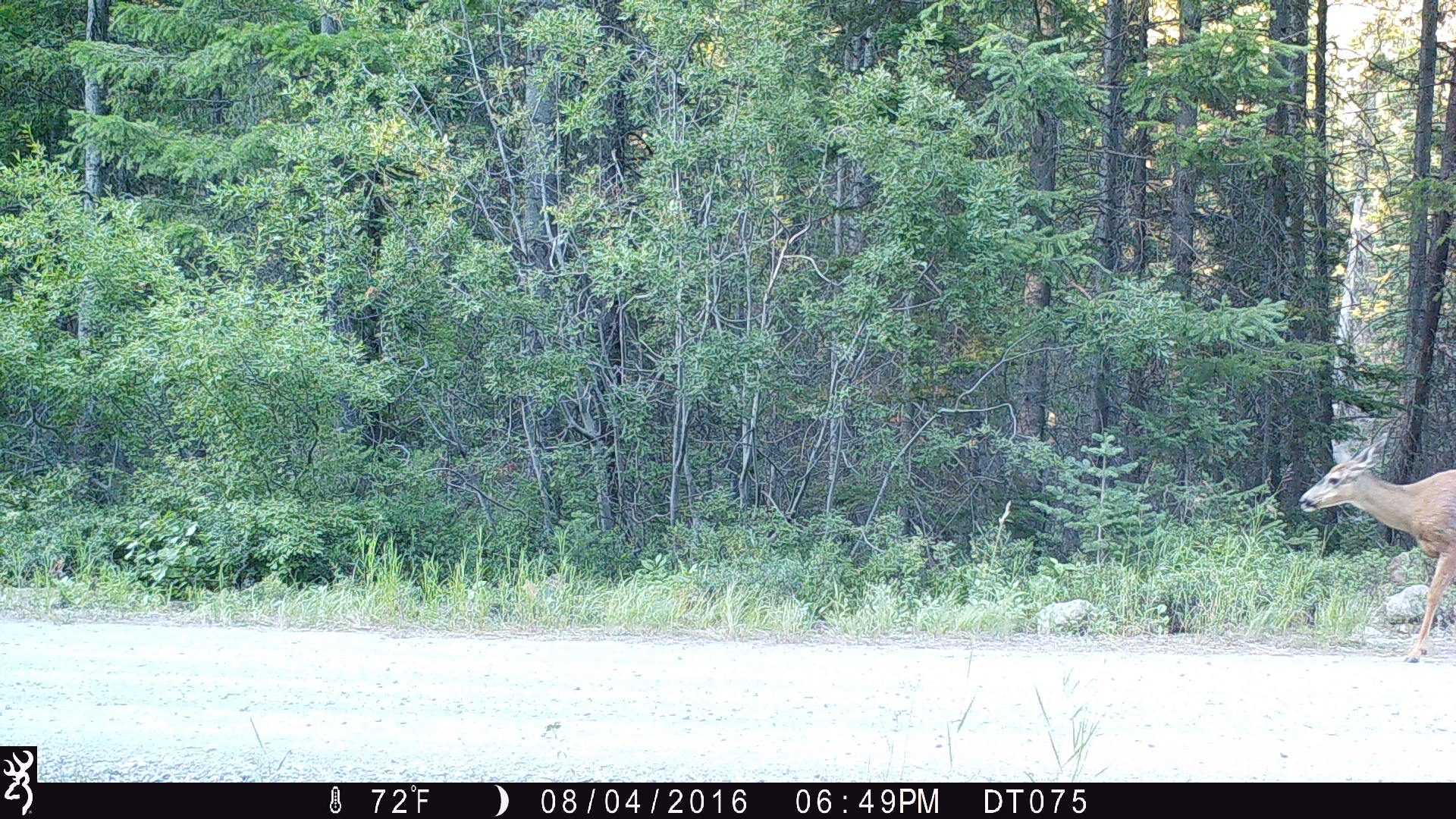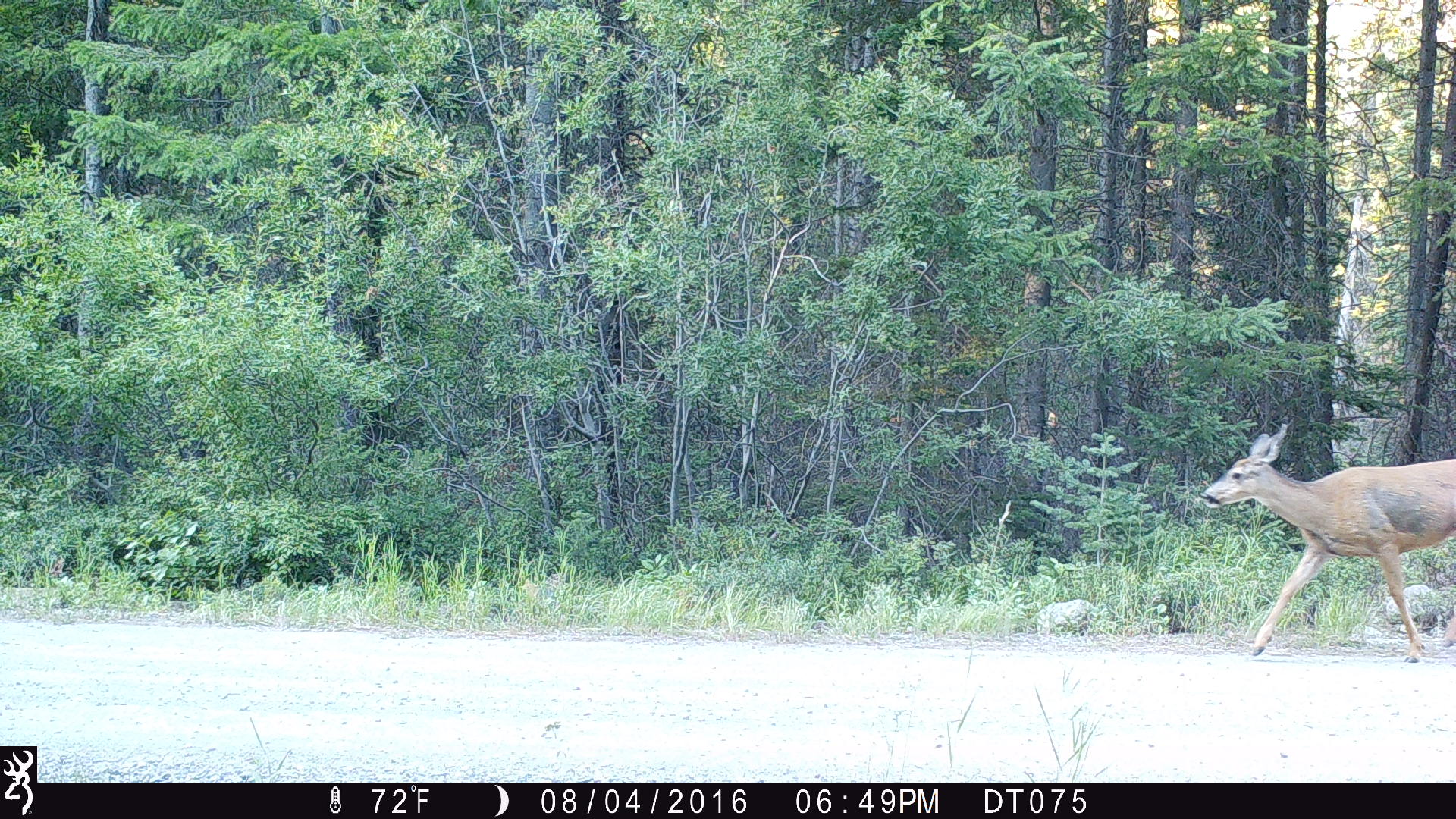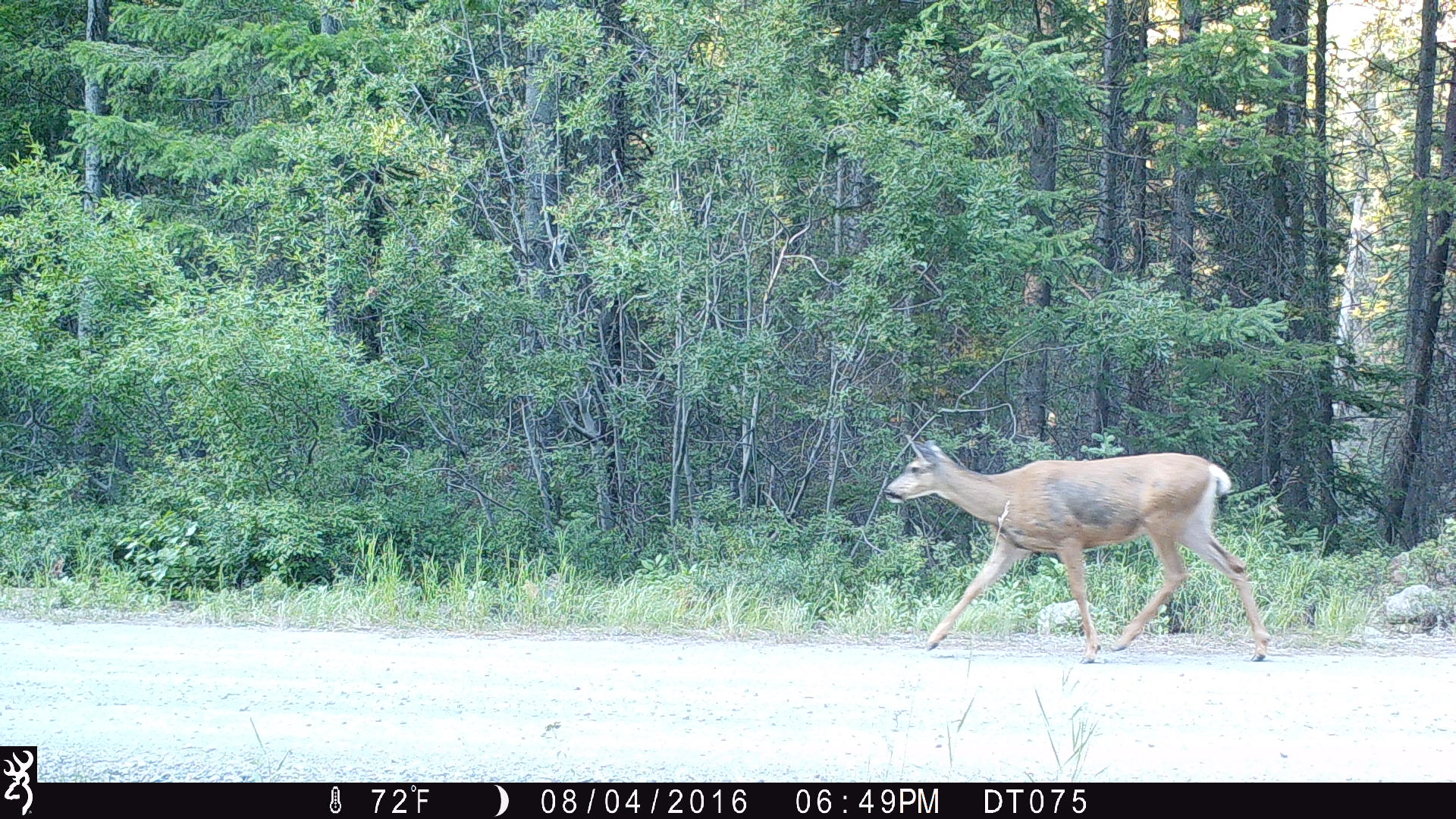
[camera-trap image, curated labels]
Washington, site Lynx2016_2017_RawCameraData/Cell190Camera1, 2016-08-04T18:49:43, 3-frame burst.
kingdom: Animalia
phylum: Chordata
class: Mammalia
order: Artiodactyla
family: Cervidae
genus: Odocoileus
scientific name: Odocoileus hemionus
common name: mule deer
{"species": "Odocoileus hemionus (mule deer)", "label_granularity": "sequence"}